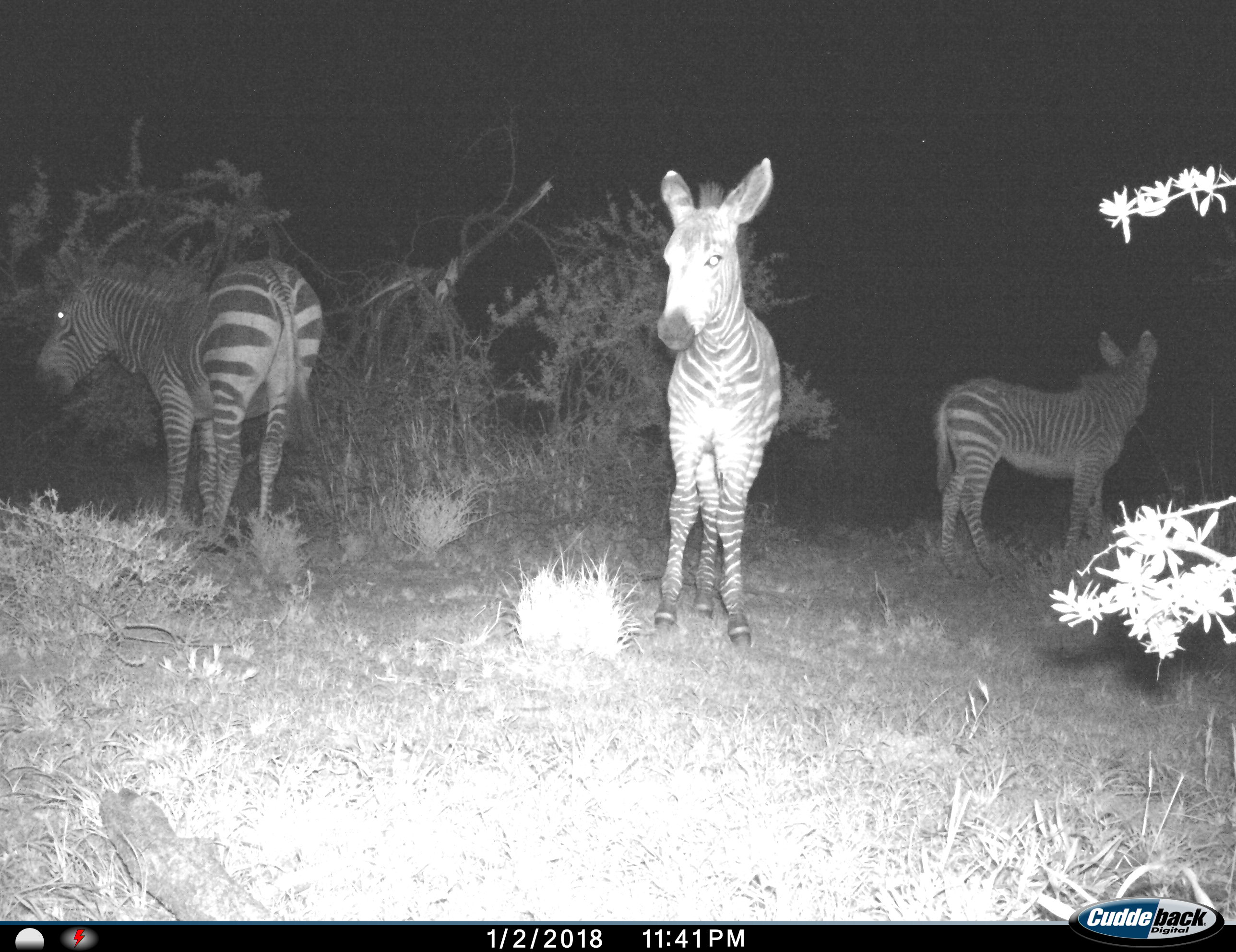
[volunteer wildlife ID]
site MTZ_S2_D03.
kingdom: Animalia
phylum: Chordata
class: Mammalia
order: Perissodactyla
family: Equidae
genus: Equus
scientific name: Equus zebra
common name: mountain zebra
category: zebramountain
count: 3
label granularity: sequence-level